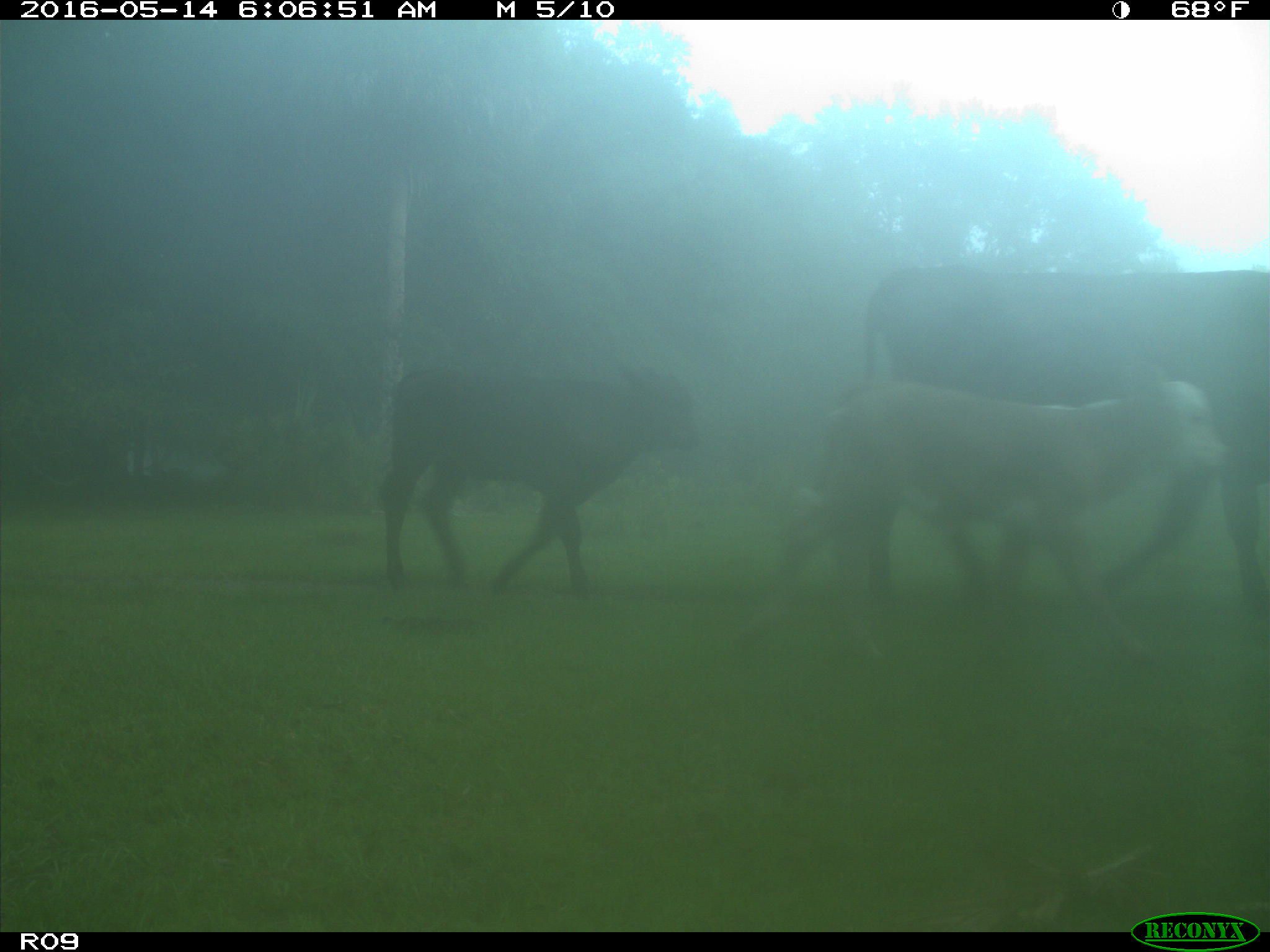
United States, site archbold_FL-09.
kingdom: Animalia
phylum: Chordata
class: Mammalia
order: Artiodactyla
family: Bovidae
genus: Bos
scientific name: Bos taurus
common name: domestic cow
Bos taurus (domestic cow).